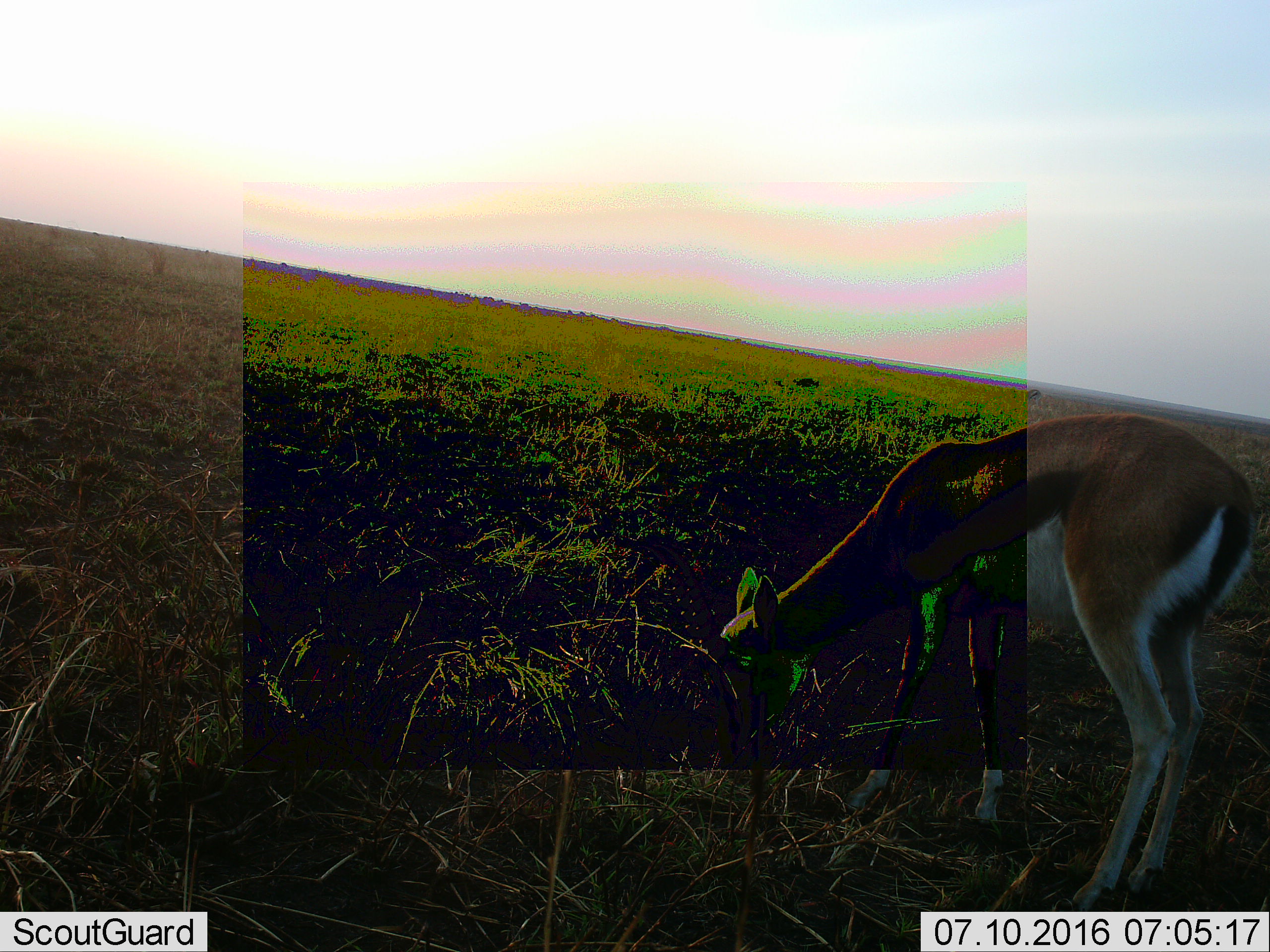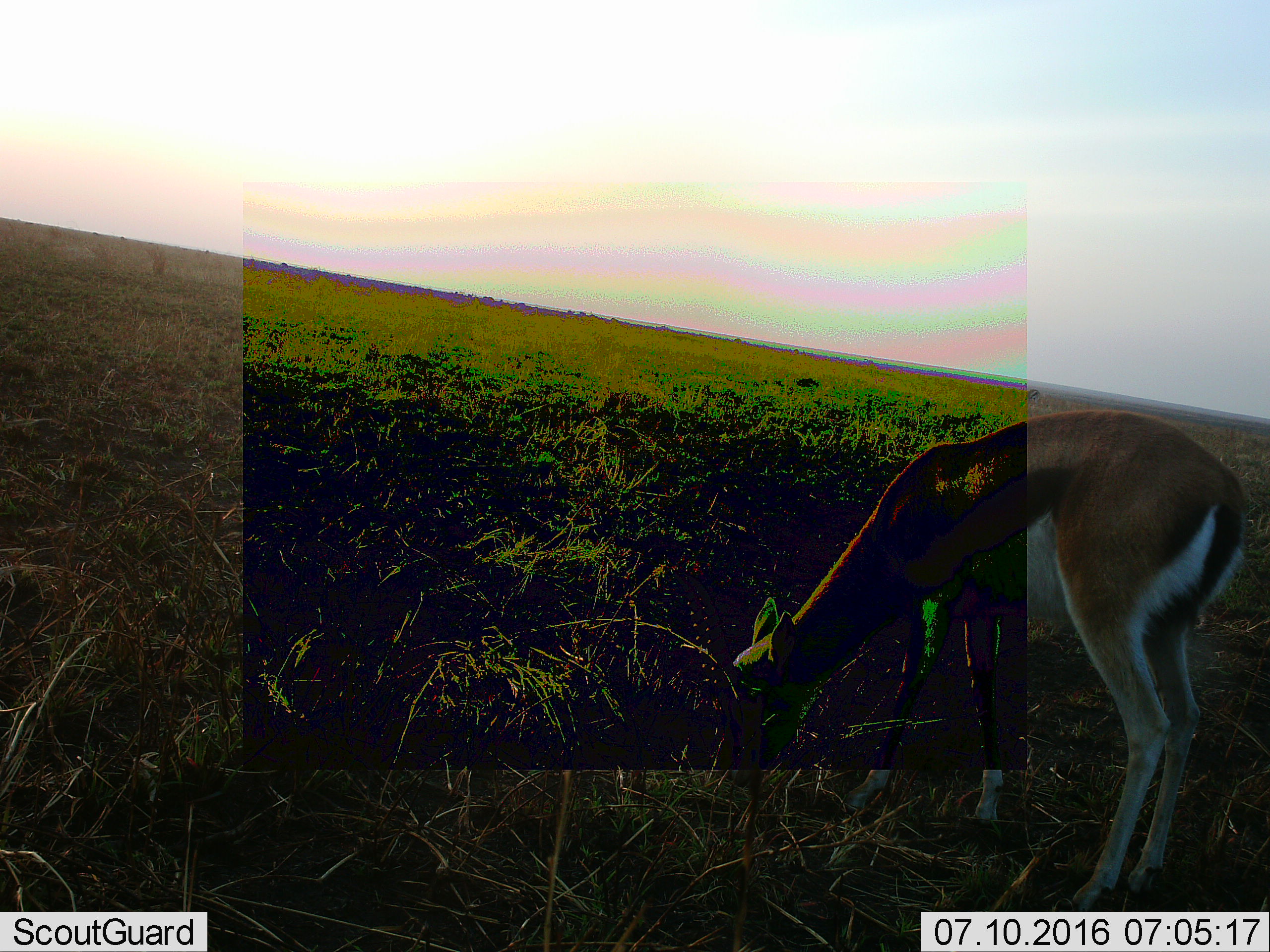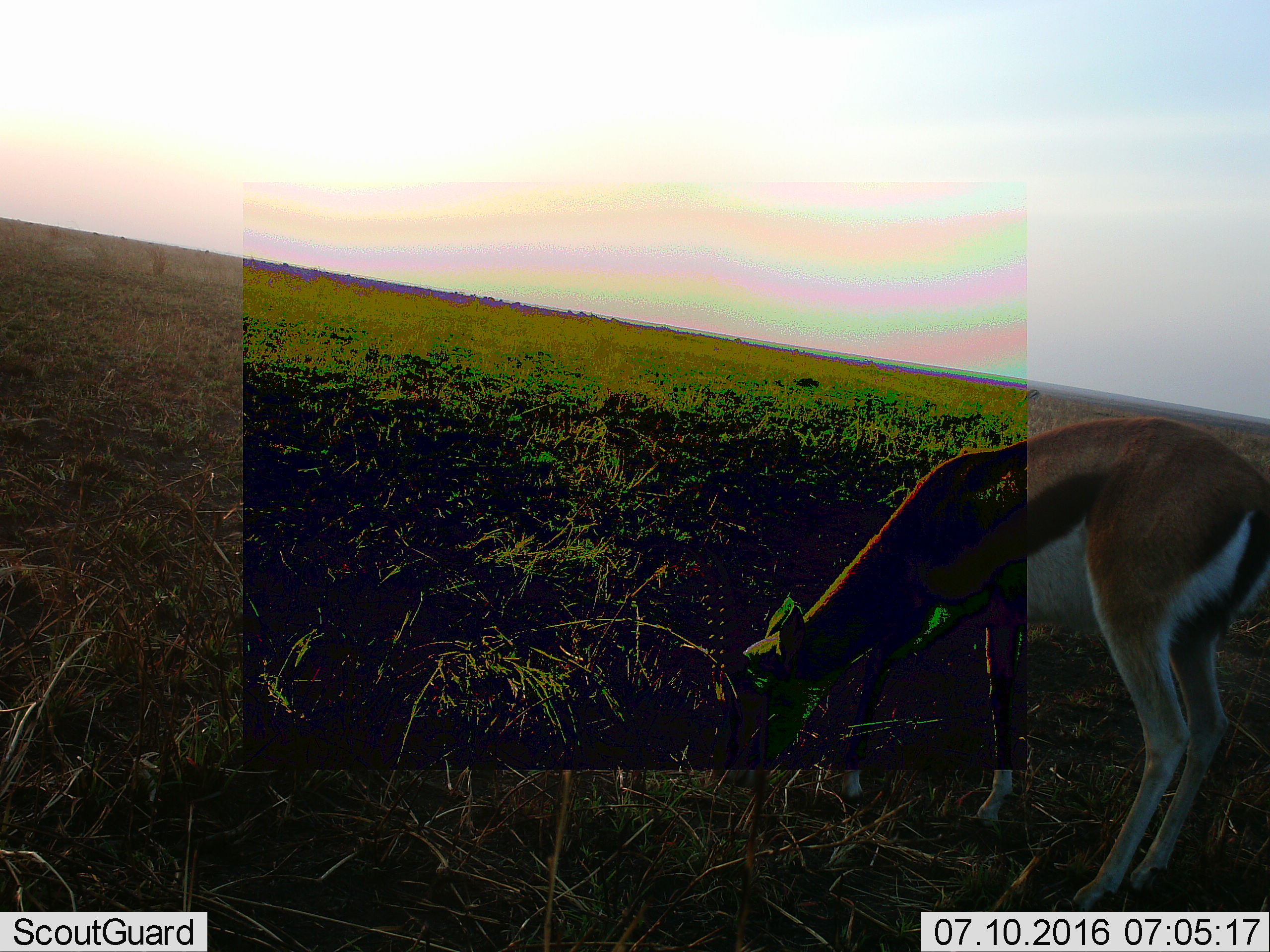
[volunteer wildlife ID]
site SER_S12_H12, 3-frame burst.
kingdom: Animalia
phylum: Chordata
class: Mammalia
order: Artiodactyla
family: Bovidae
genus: Eudorcas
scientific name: Eudorcas thomsonii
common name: thomson's gazelle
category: gazellethomsons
Gazellethomsons (thomson's gazelle) (Eudorcas thomsonii), count 1. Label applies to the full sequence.